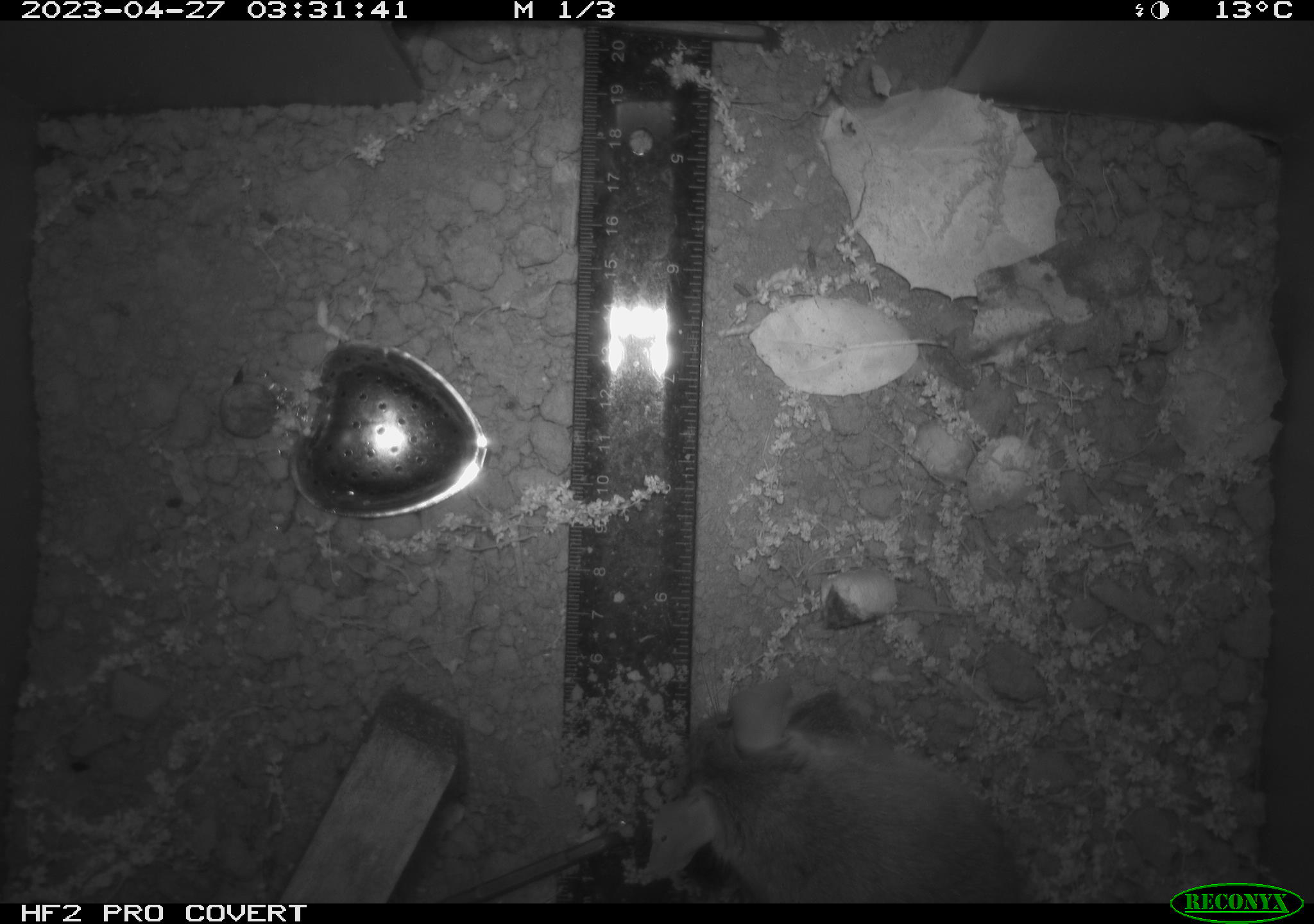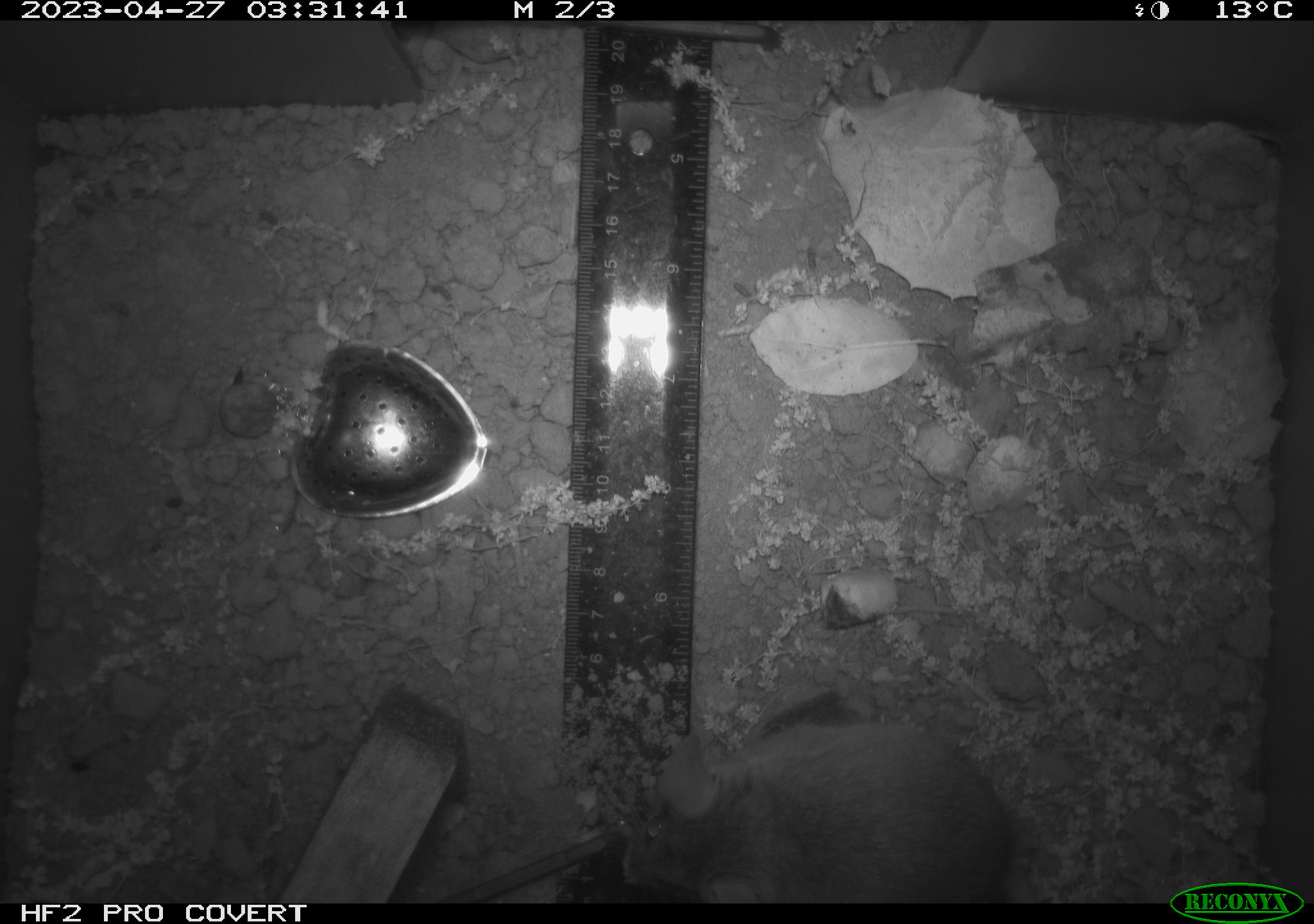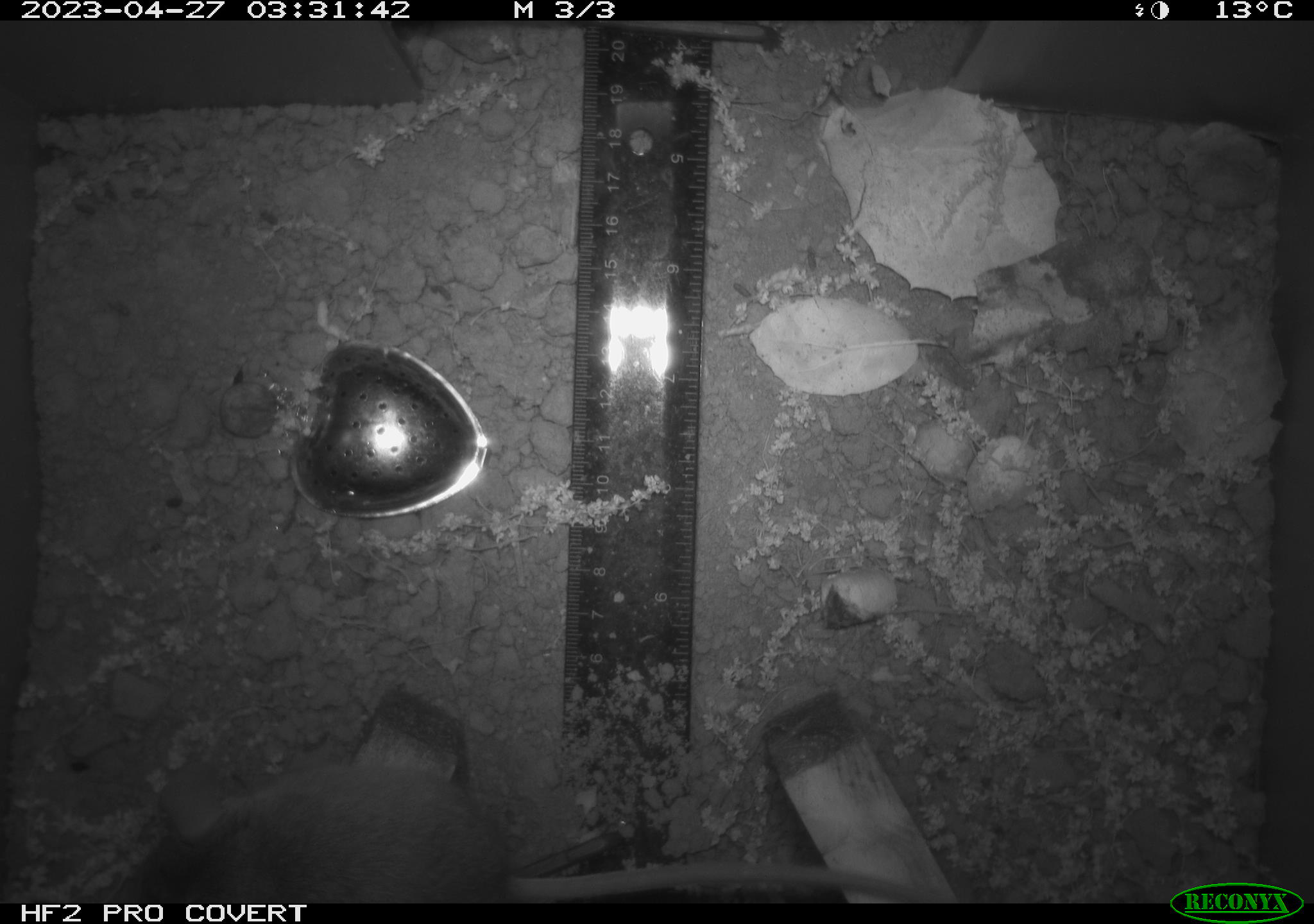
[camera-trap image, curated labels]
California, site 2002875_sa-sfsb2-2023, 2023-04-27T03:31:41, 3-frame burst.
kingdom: Animalia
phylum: Chordata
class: Mammalia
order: Rodentia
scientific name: Rodentia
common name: mouse species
Mouse species (Rodentia).